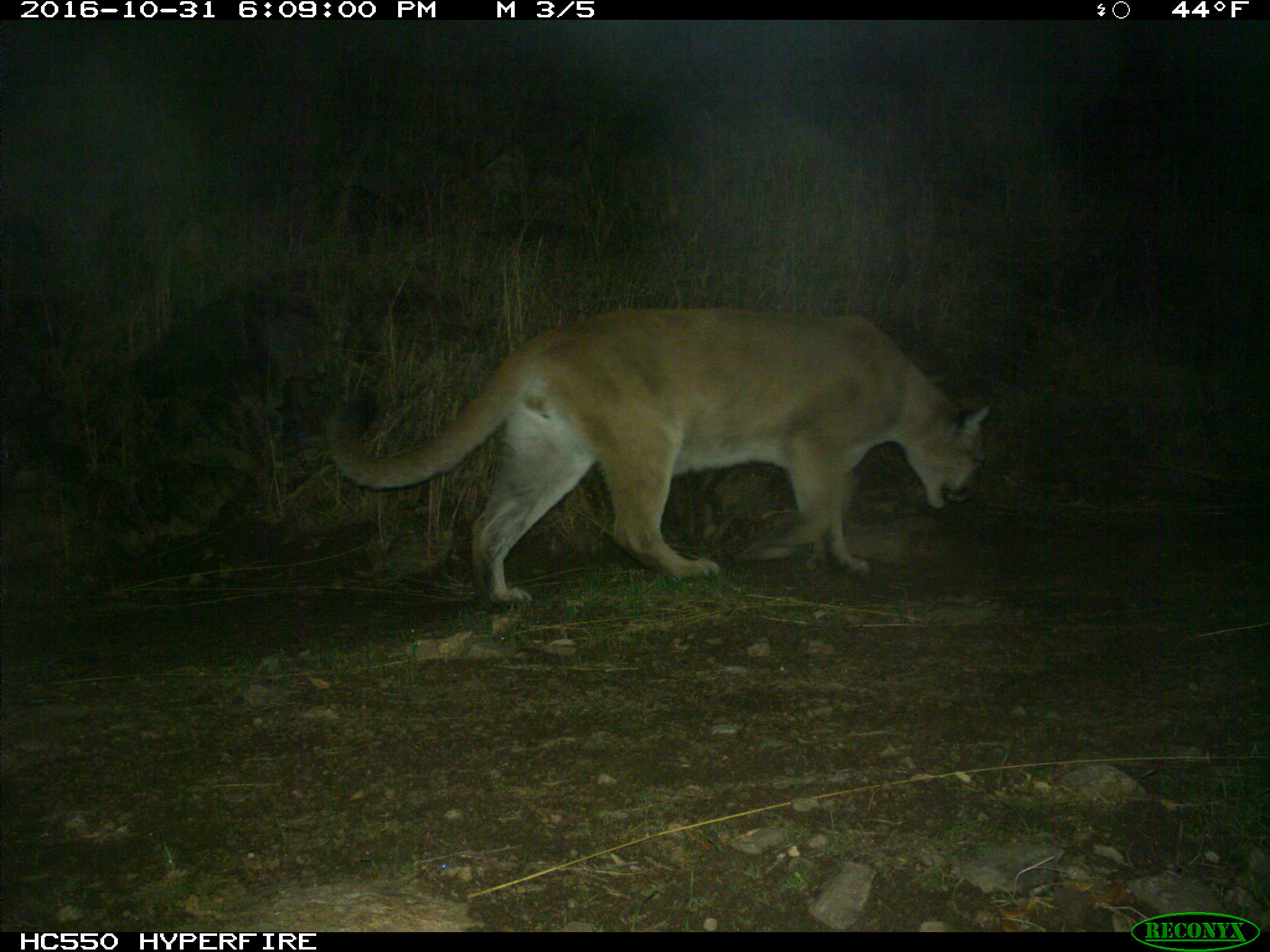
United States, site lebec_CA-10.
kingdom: Animalia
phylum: Chordata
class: Mammalia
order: Carnivora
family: Felidae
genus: Puma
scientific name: Puma concolor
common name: mountain lion